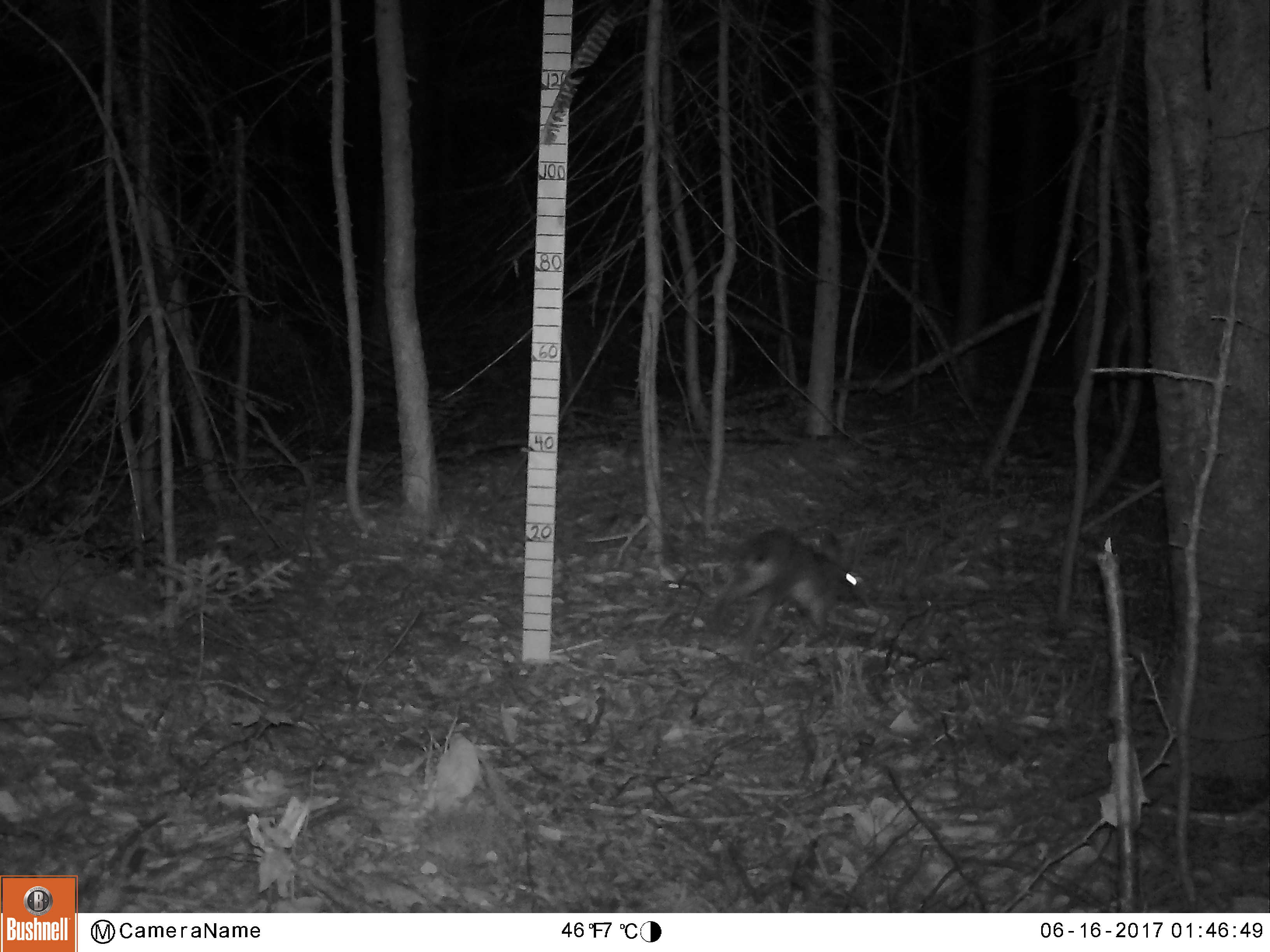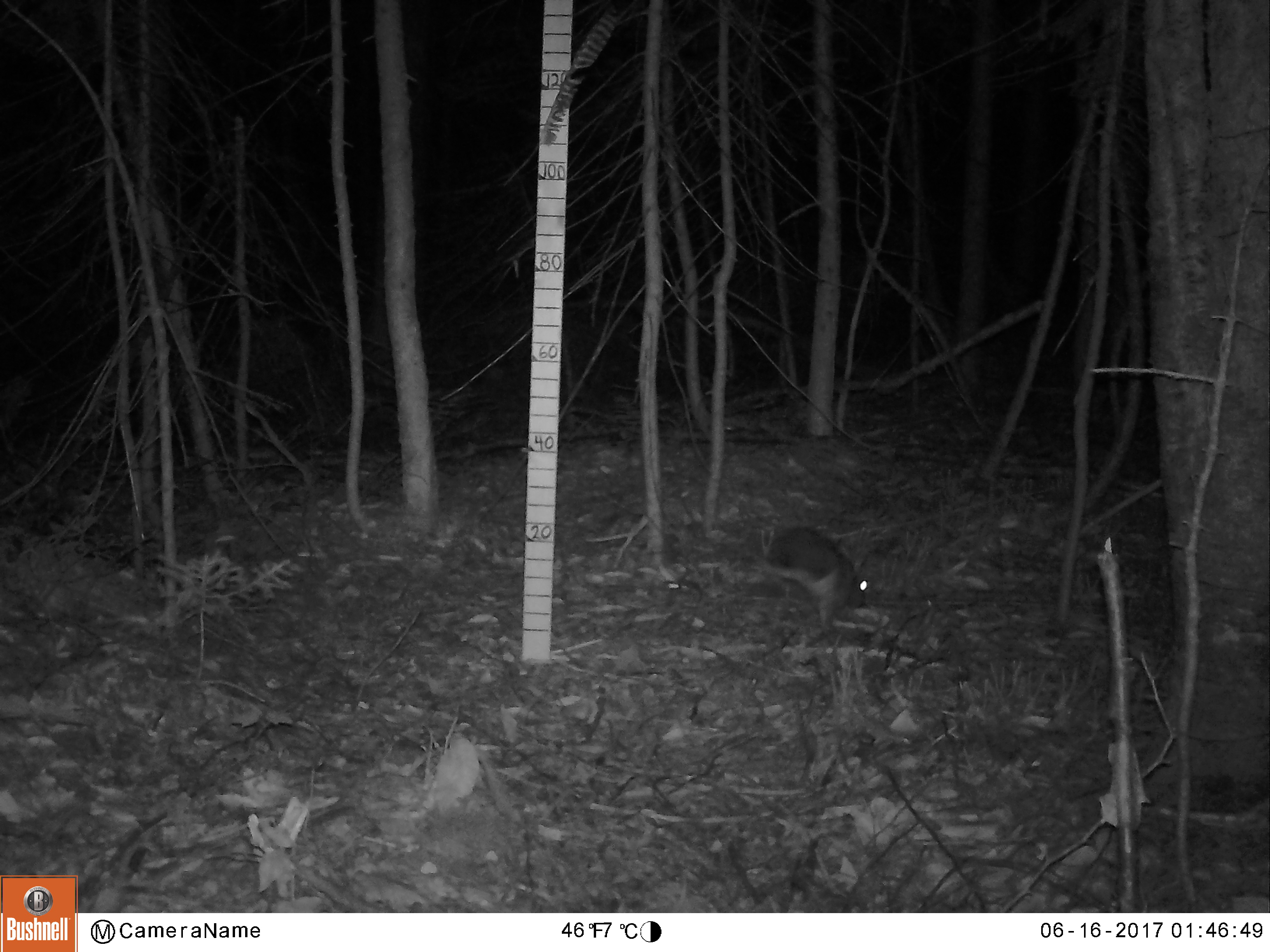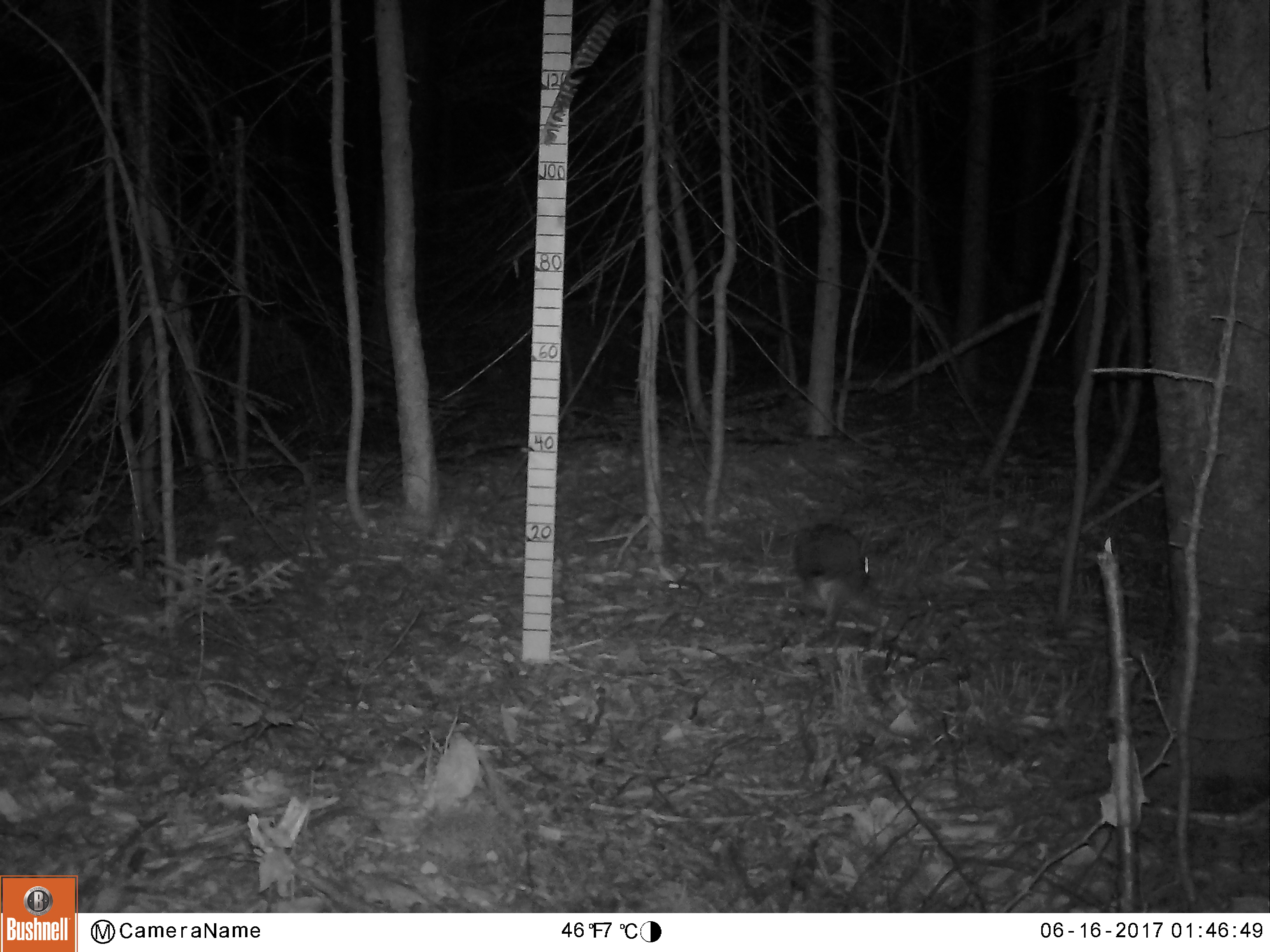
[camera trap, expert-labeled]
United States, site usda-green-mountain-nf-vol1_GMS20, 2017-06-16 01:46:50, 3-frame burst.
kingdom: Animalia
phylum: Chordata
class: Mammalia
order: Lagomorpha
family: Leporidae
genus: Lepus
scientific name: Lepus americanus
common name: snowshoe hare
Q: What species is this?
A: Snowshoe hare (Lepus americanus).